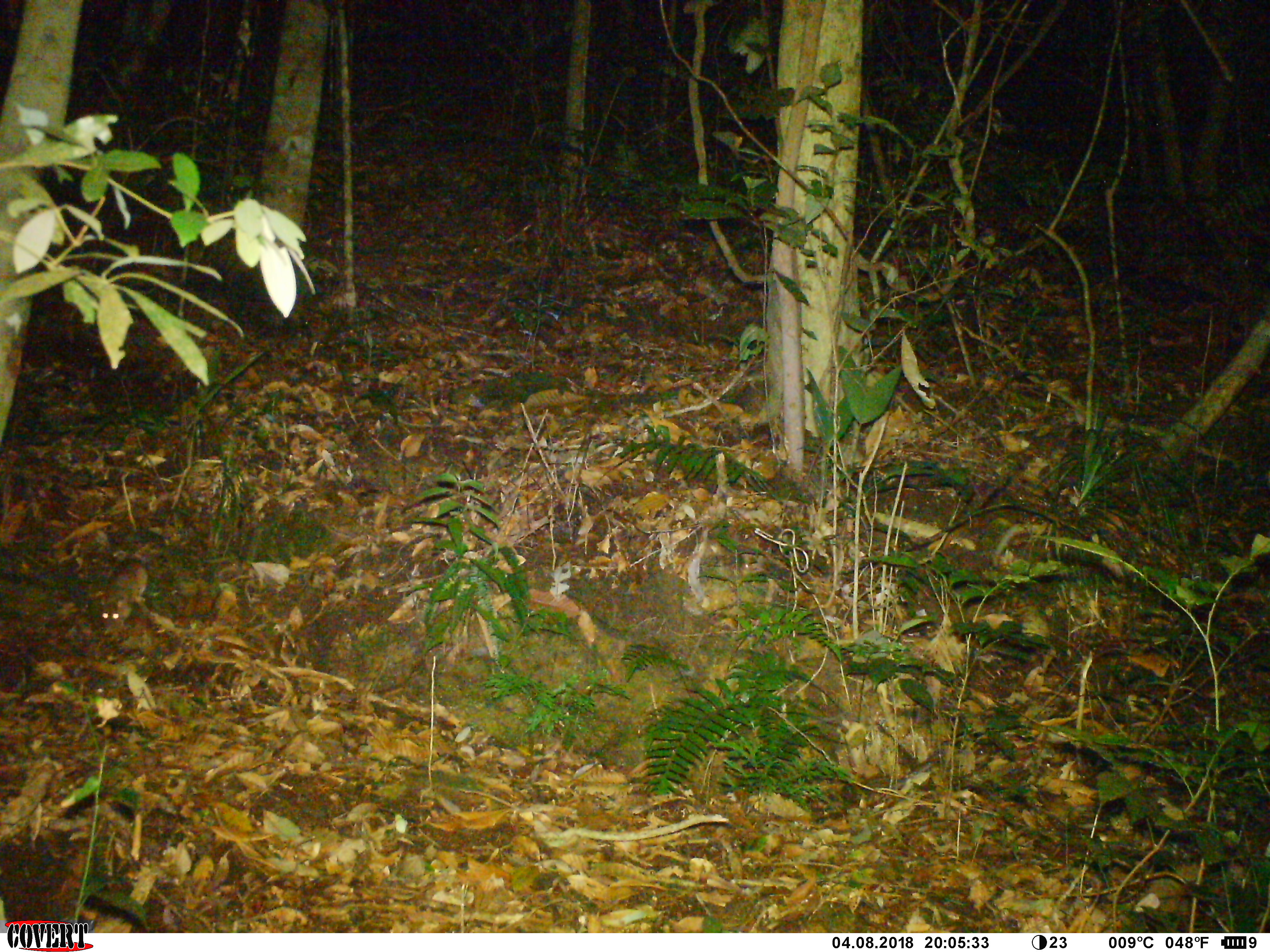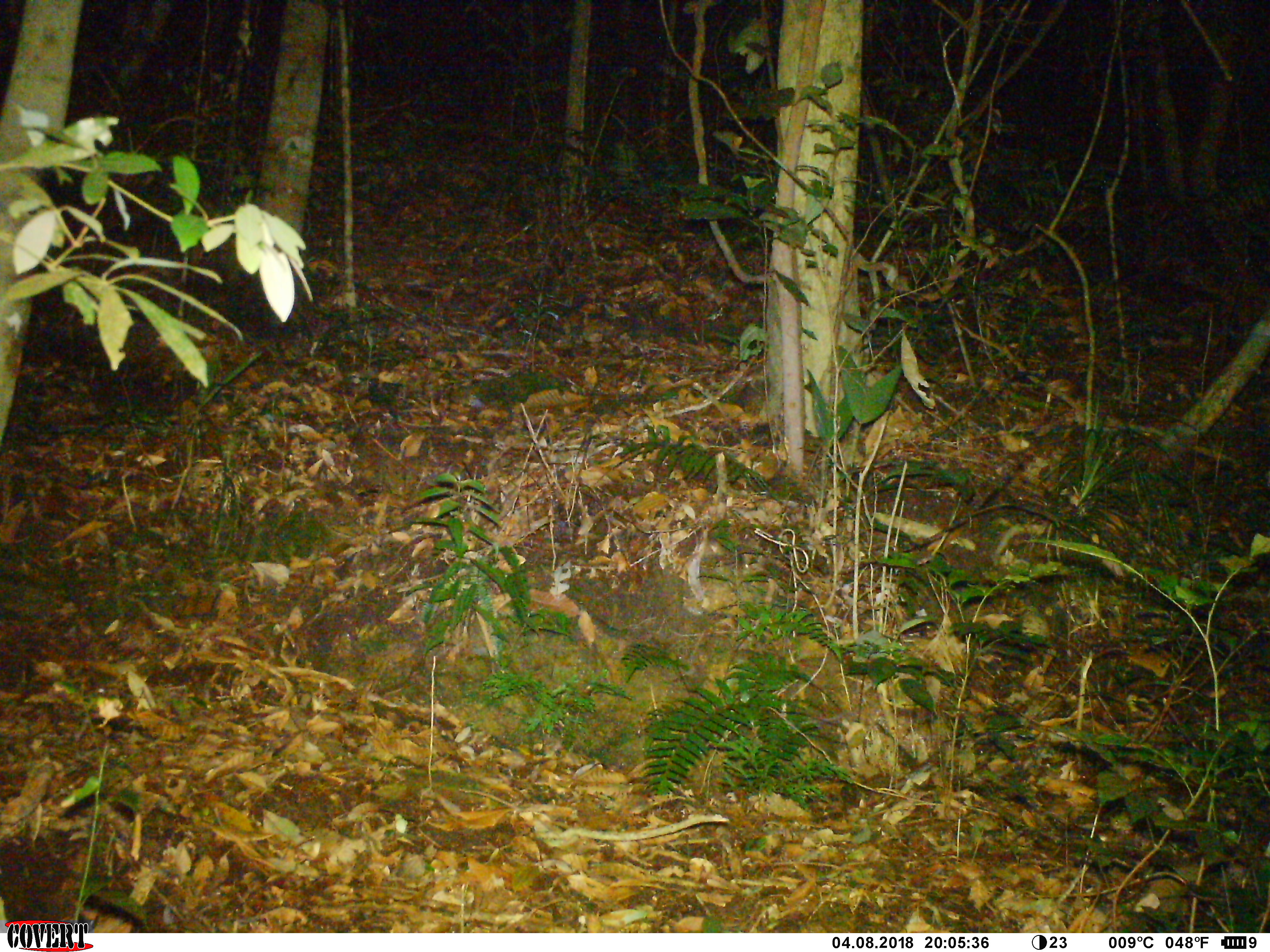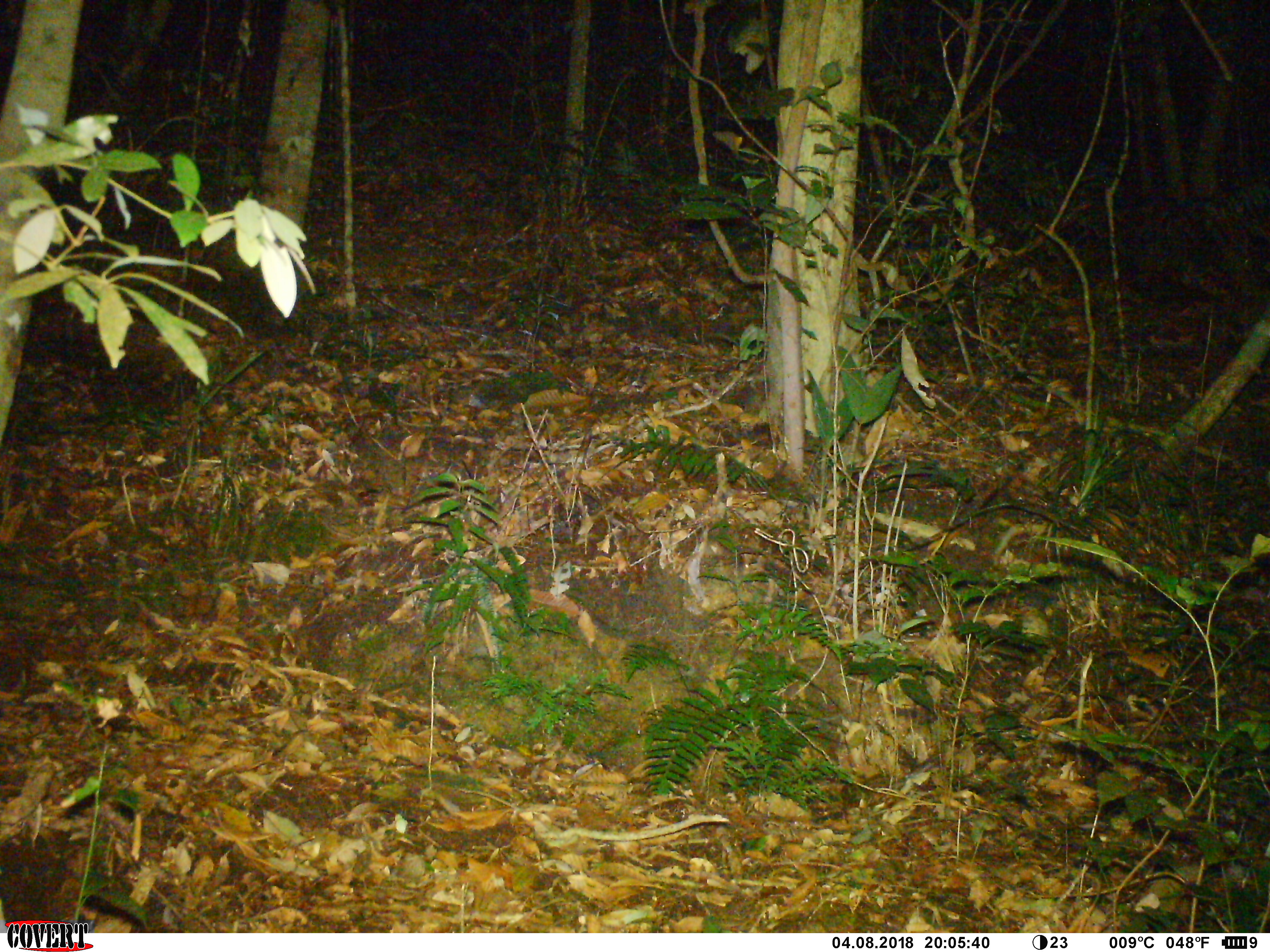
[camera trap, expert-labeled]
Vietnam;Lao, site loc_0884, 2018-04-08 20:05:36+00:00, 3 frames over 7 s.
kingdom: Animalia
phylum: Chordata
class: Mammalia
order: Rodentia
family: Muridae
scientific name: Muridae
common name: old-world mice and rats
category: unidentified murid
Unidentified murid (old-world mice and rats) (Muridae). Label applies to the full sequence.